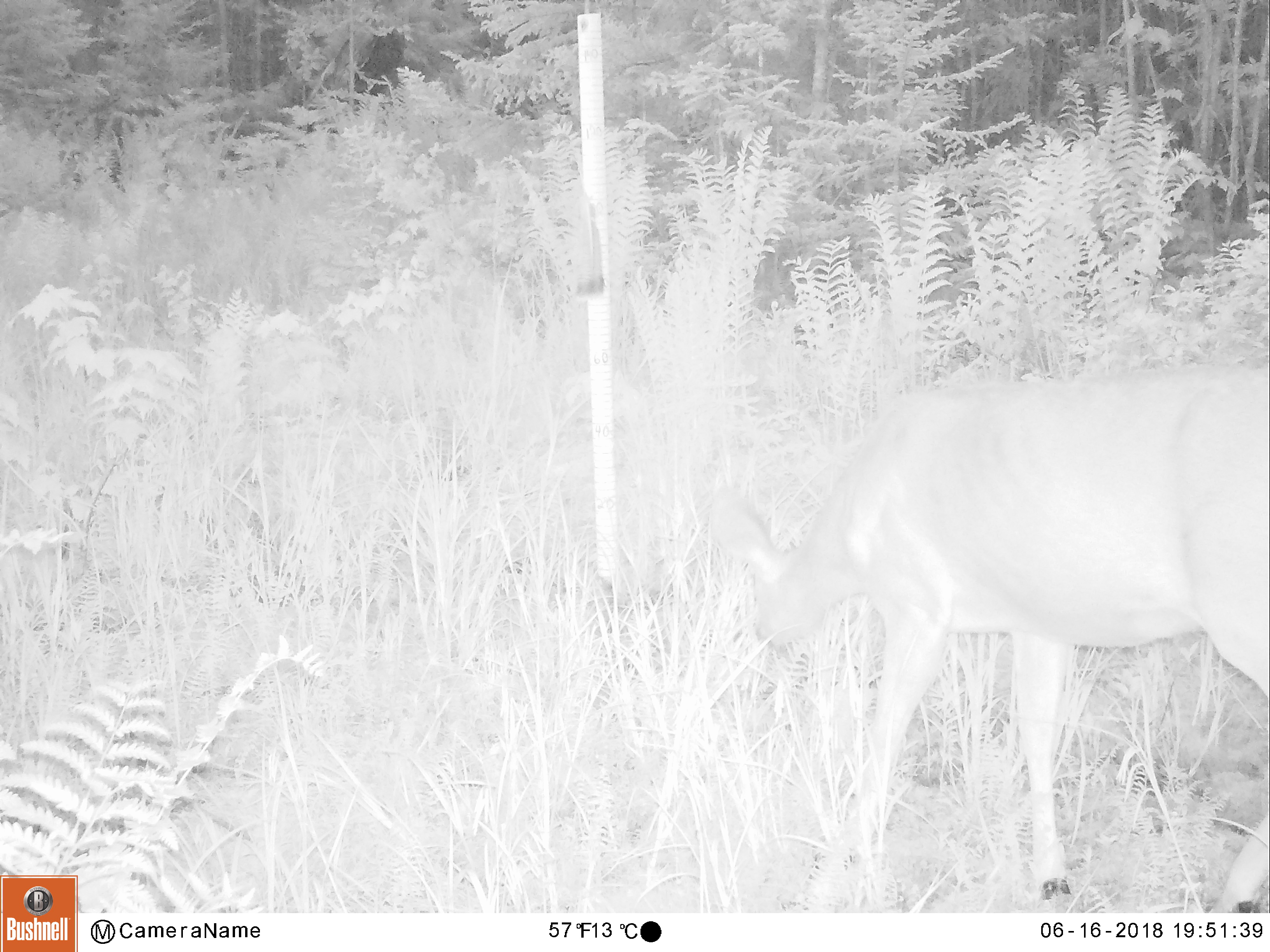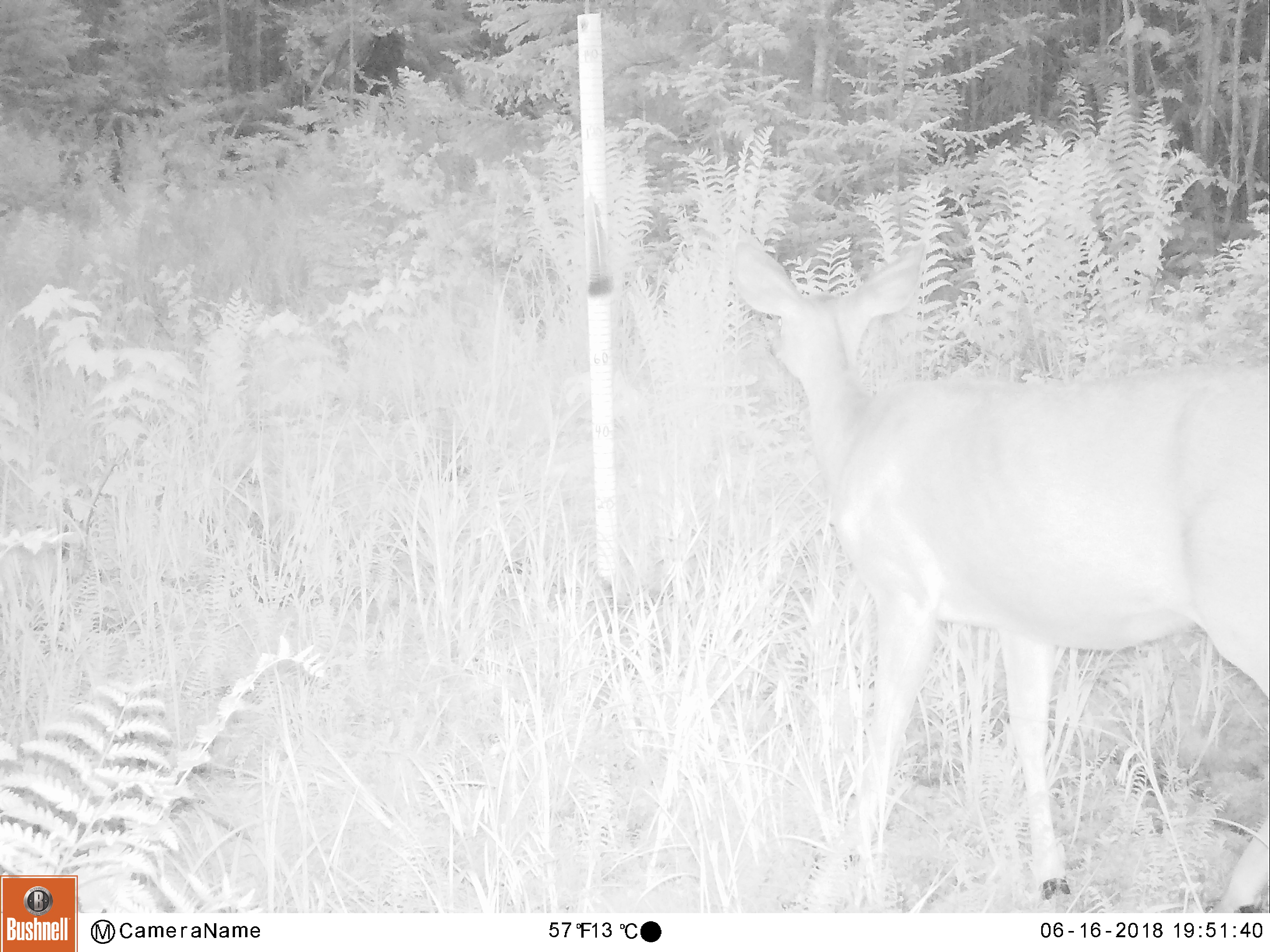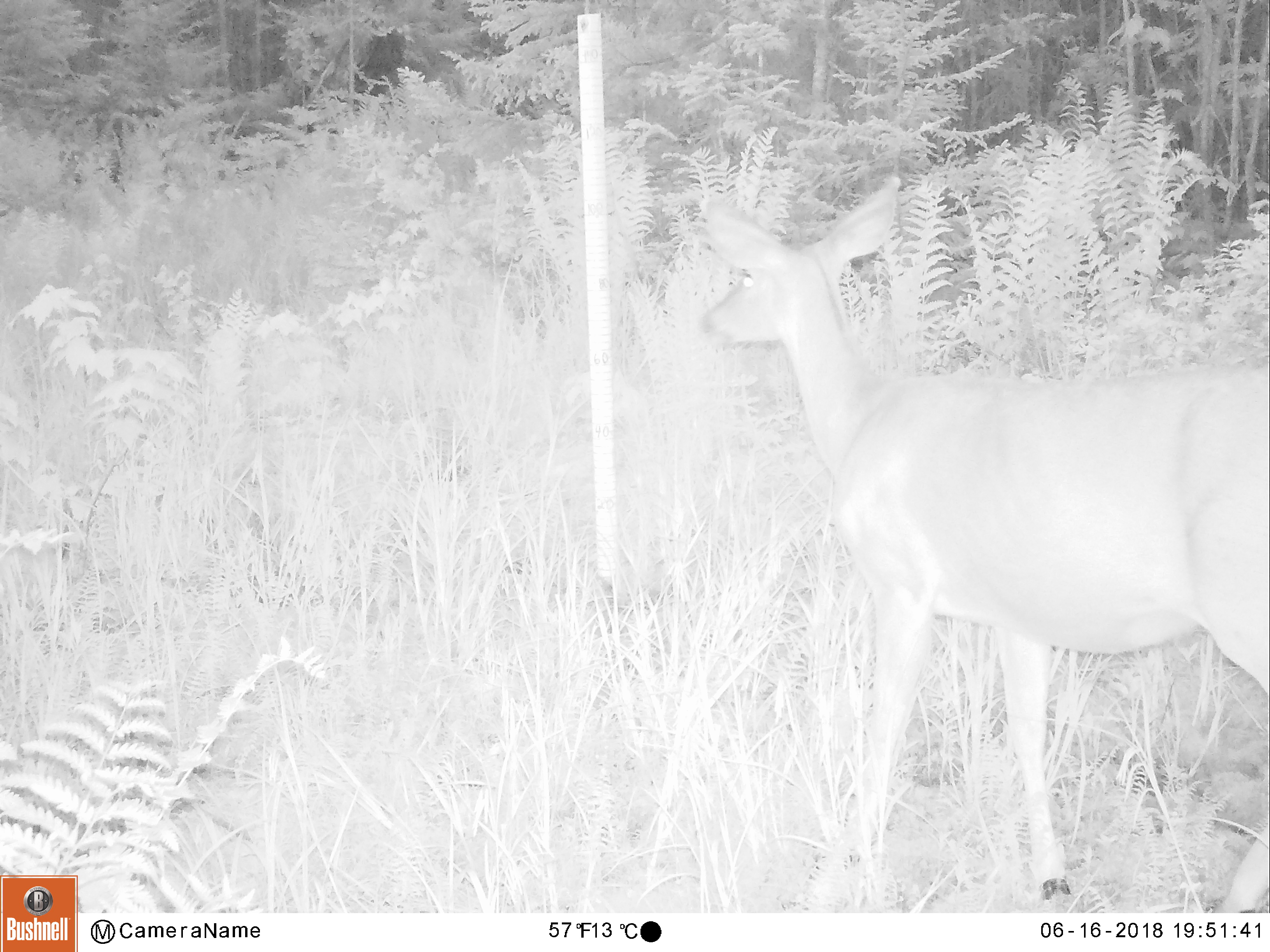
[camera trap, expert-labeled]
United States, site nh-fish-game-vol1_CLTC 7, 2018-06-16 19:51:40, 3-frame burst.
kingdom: Animalia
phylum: Chordata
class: Mammalia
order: Artiodactyla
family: Cervidae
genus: Odocoileus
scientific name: Odocoileus virginianus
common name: white-tailed deer